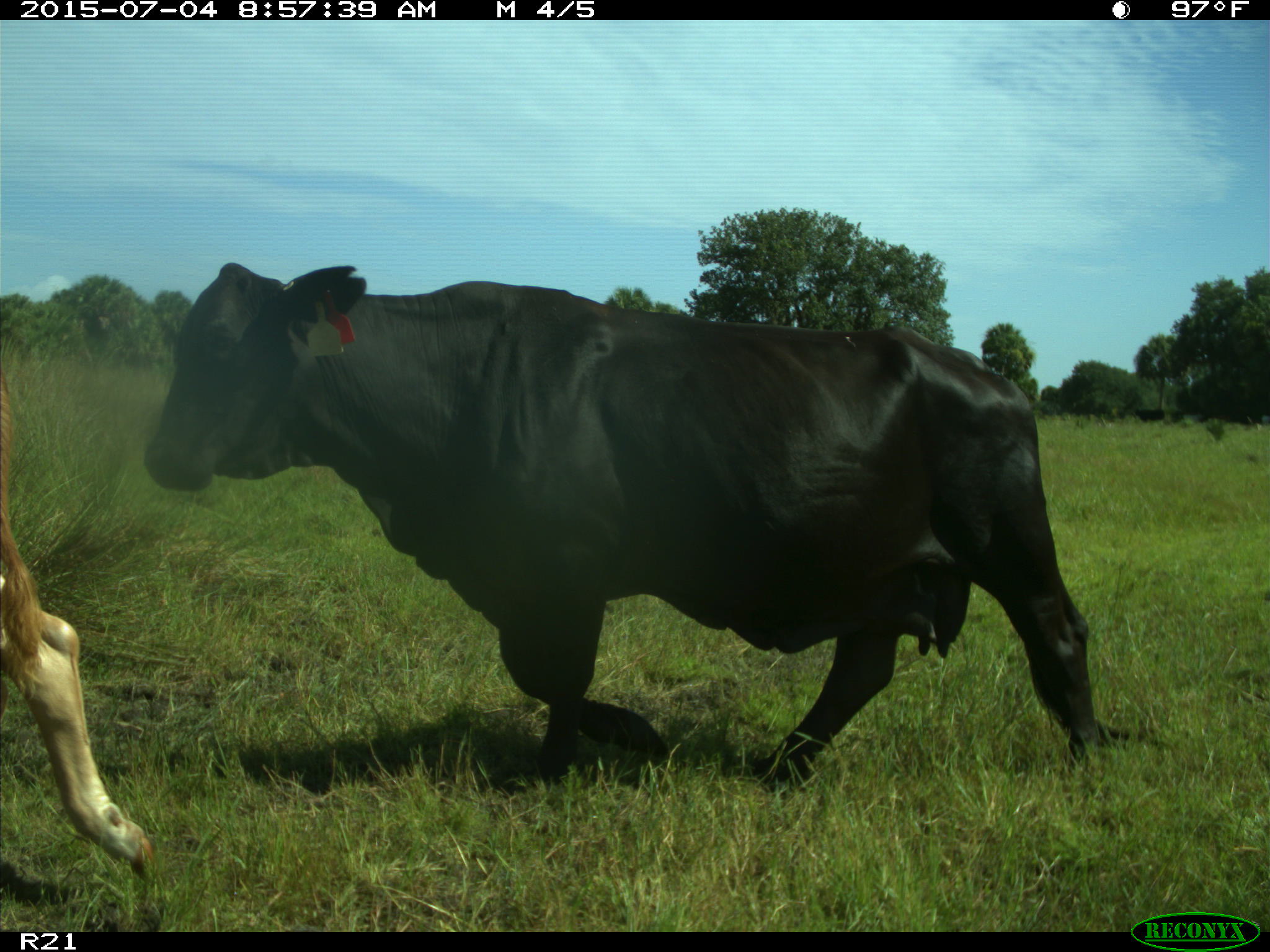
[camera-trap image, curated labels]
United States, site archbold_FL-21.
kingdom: Animalia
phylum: Chordata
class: Mammalia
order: Artiodactyla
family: Bovidae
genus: Bos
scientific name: Bos taurus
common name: domestic cow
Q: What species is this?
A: Bos taurus (domestic cow).